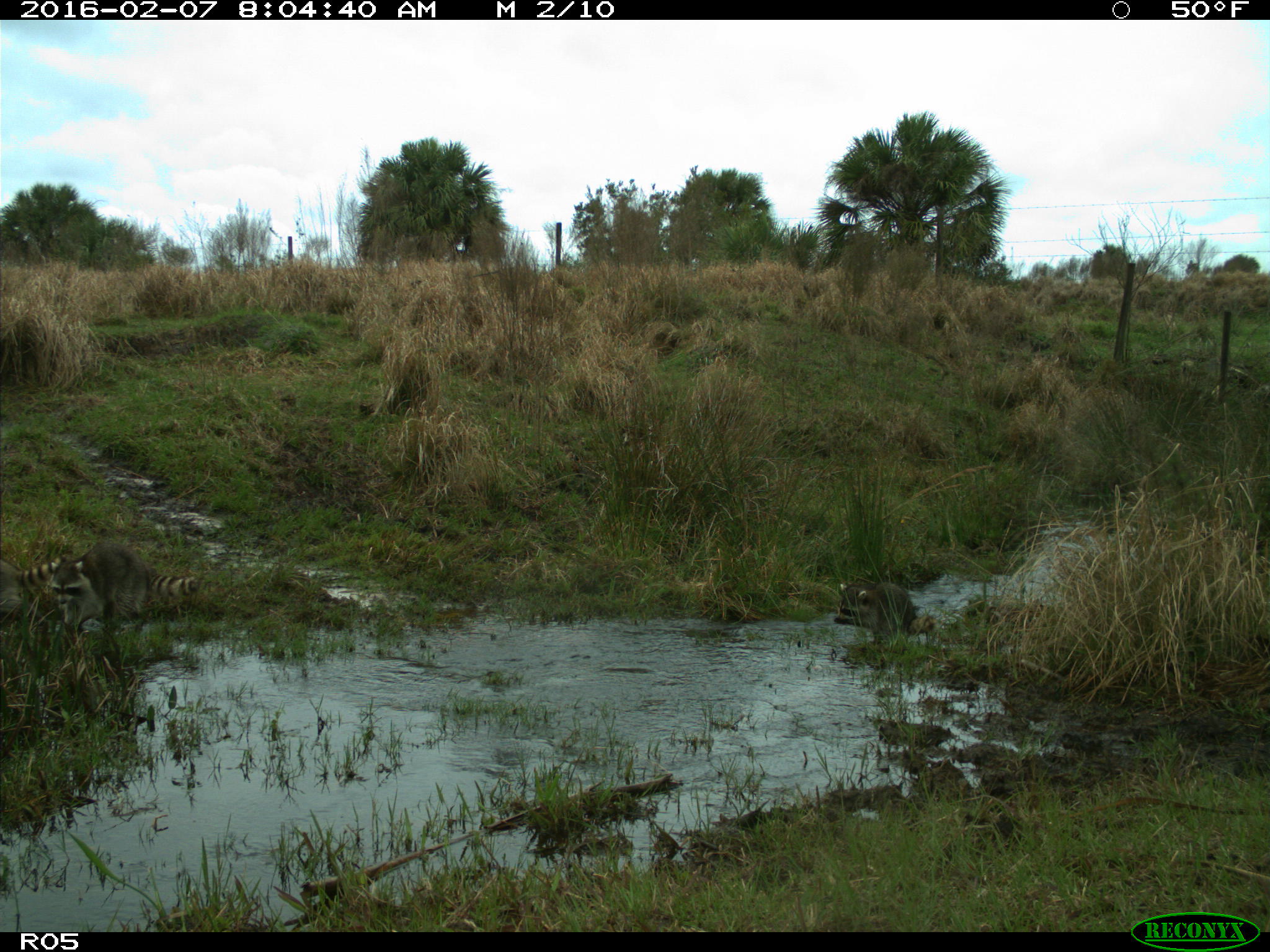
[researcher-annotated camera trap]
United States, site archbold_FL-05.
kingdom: Animalia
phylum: Chordata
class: Mammalia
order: Carnivora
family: Procyonidae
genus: Procyon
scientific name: Procyon lotor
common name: common raccoon